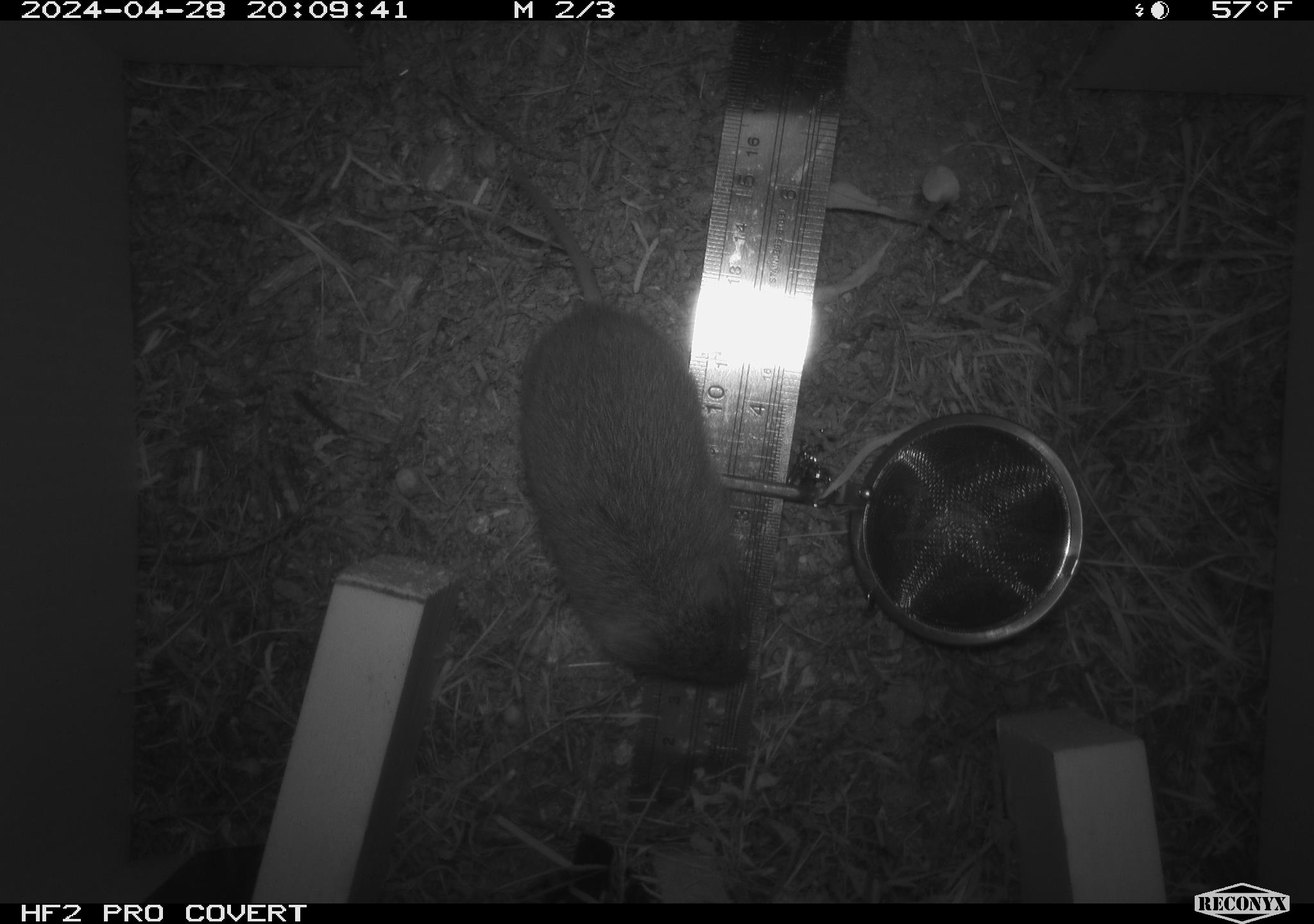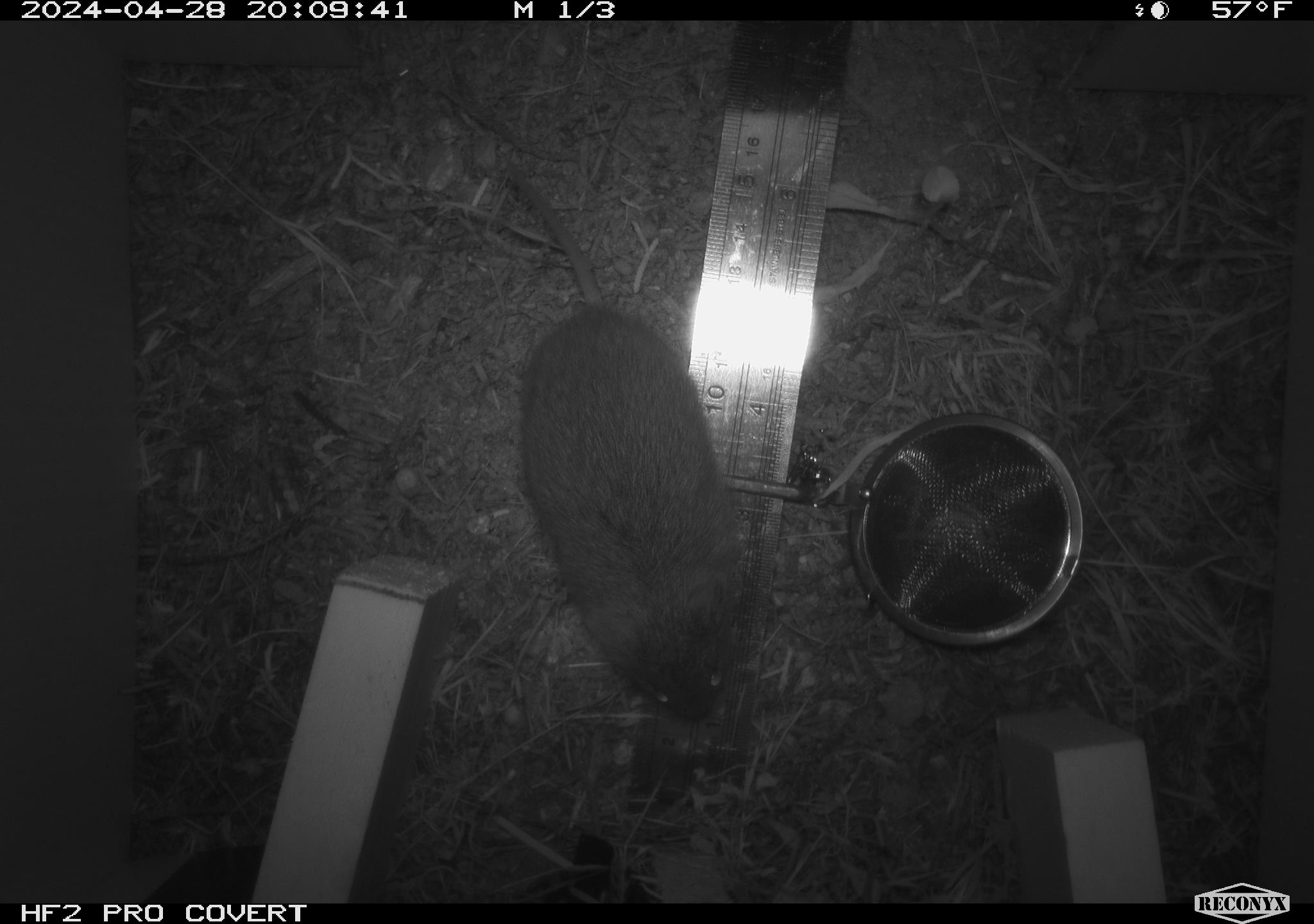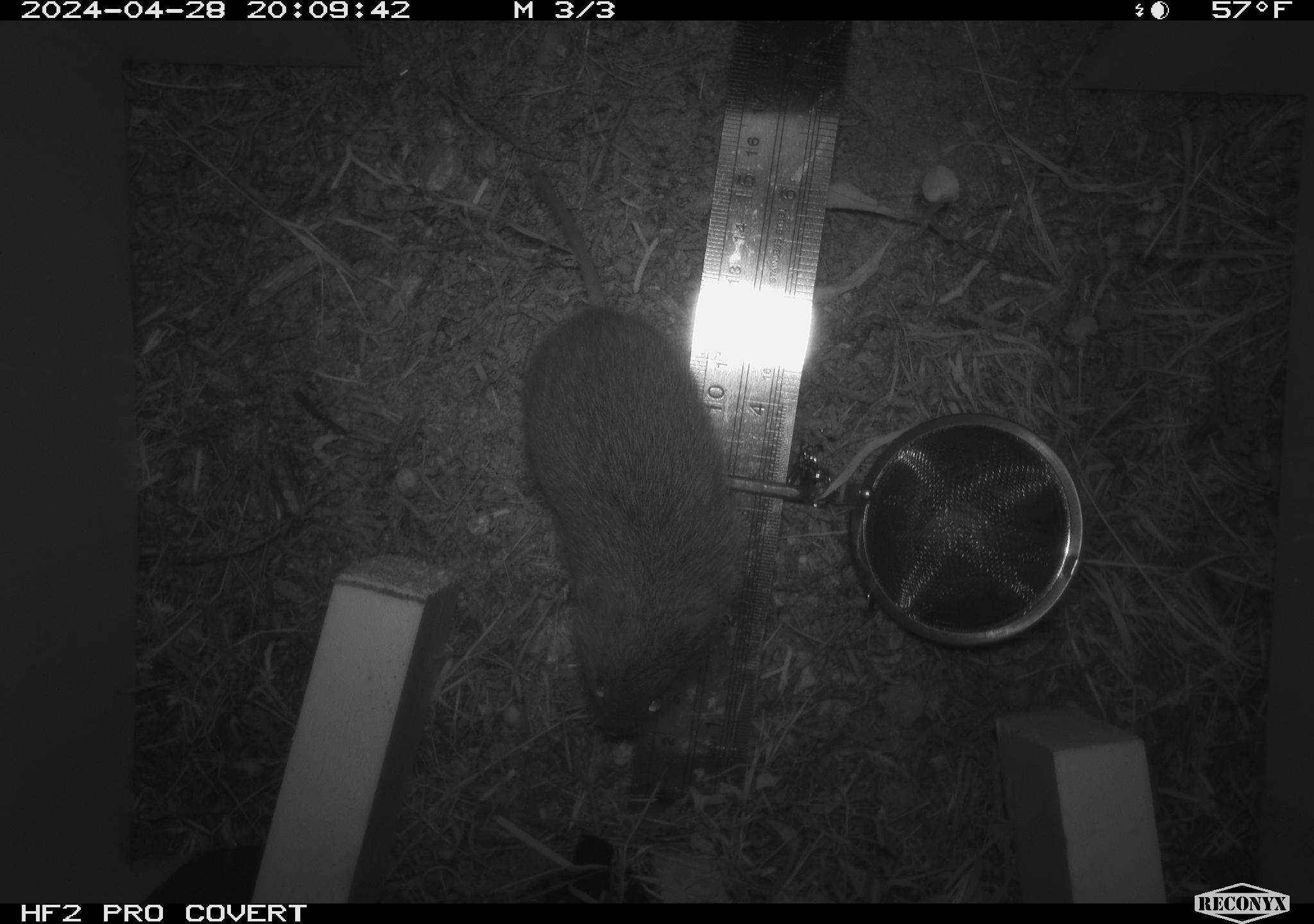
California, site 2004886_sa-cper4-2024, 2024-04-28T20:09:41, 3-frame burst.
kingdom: Animalia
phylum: Chordata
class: Mammalia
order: Rodentia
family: Cricetidae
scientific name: Arvicolinae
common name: voles, lemmings, and muskrats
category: arvicolinae subfamily